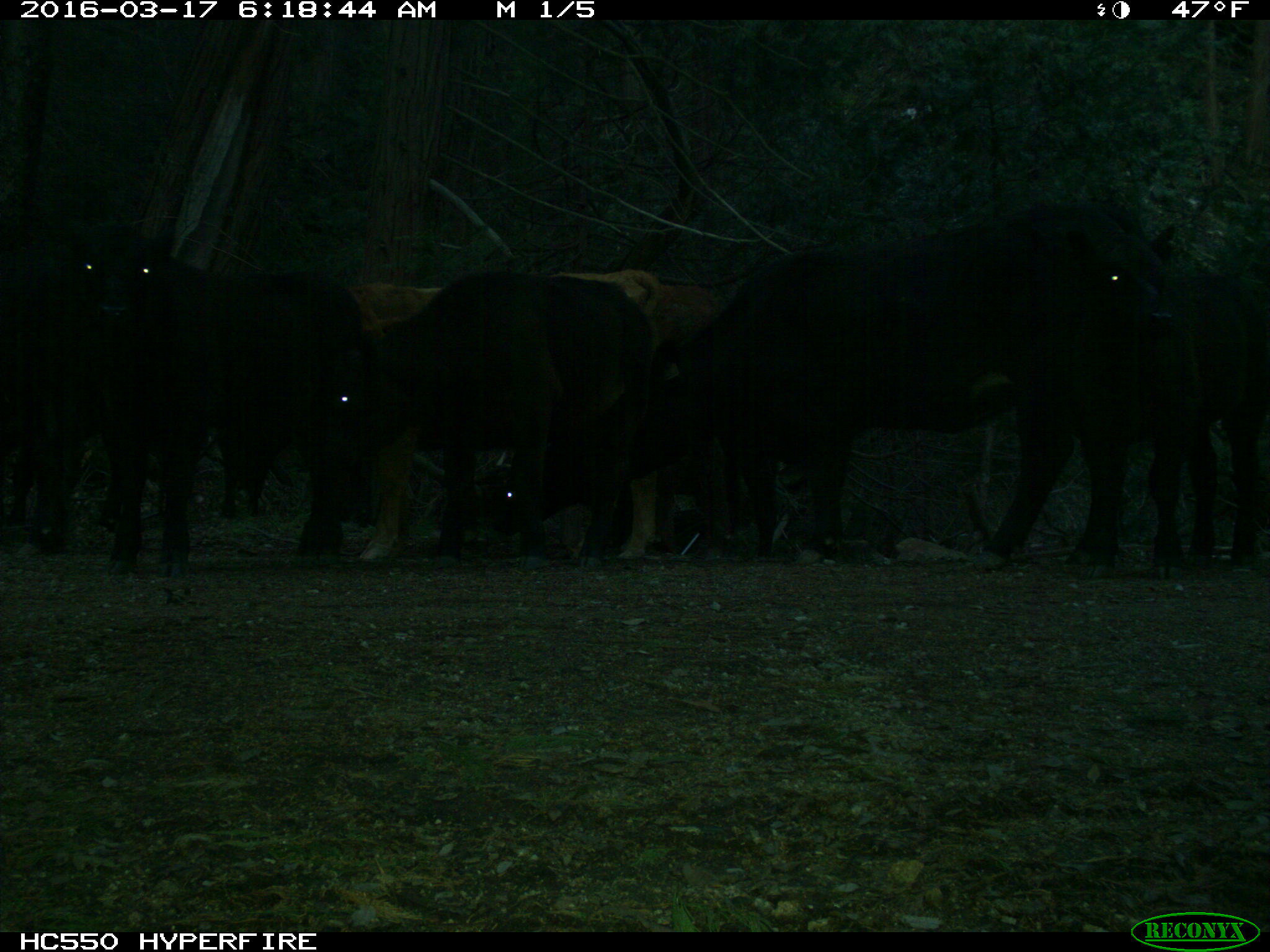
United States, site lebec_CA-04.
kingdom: Animalia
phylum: Chordata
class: Mammalia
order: Artiodactyla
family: Bovidae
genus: Bos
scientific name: Bos taurus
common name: domestic cow